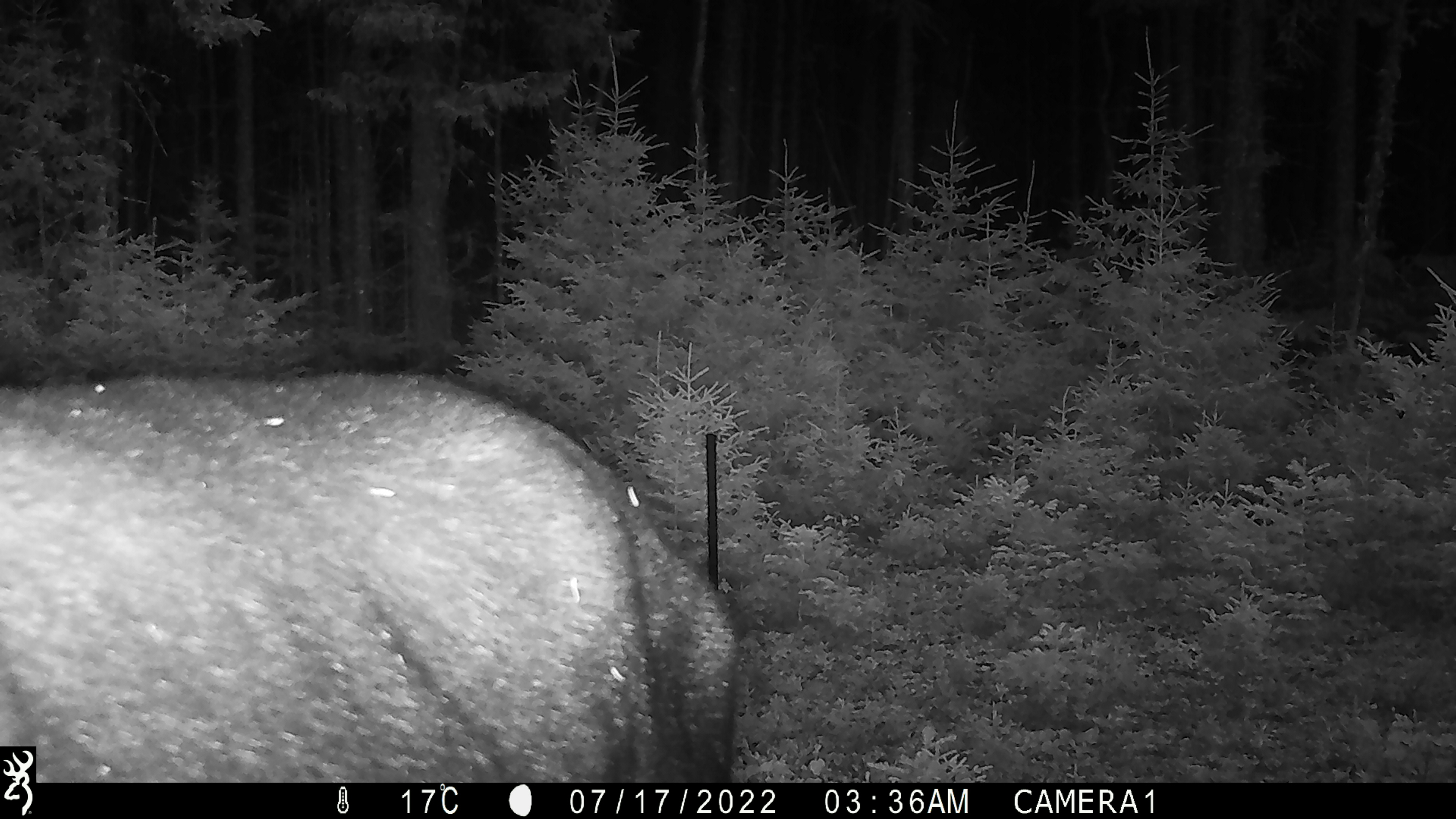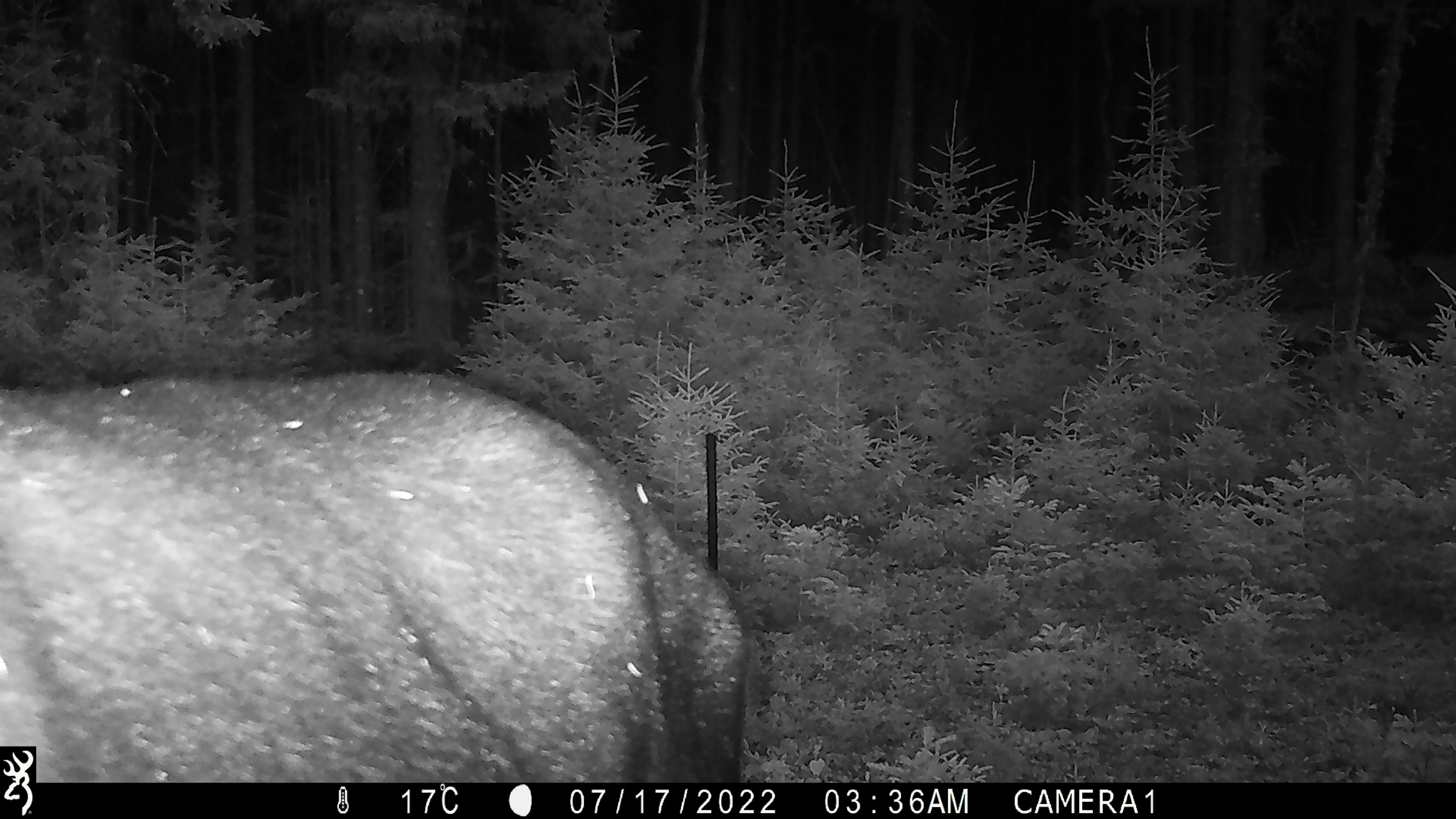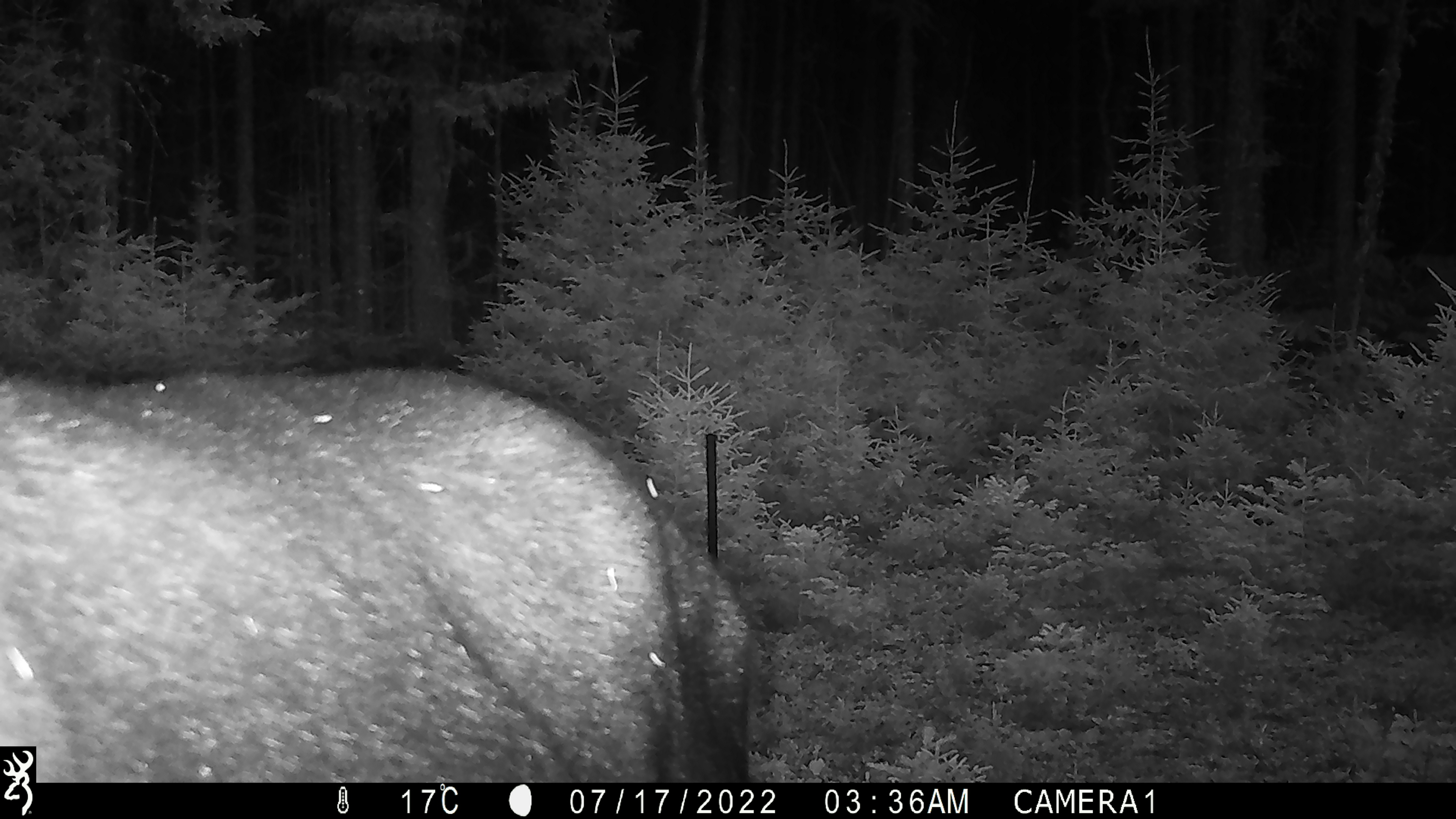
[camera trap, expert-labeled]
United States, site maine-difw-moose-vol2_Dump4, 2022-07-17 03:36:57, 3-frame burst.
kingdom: Animalia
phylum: Chordata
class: Mammalia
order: Artiodactyla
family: Cervidae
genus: Alces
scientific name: Alces alces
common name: moose